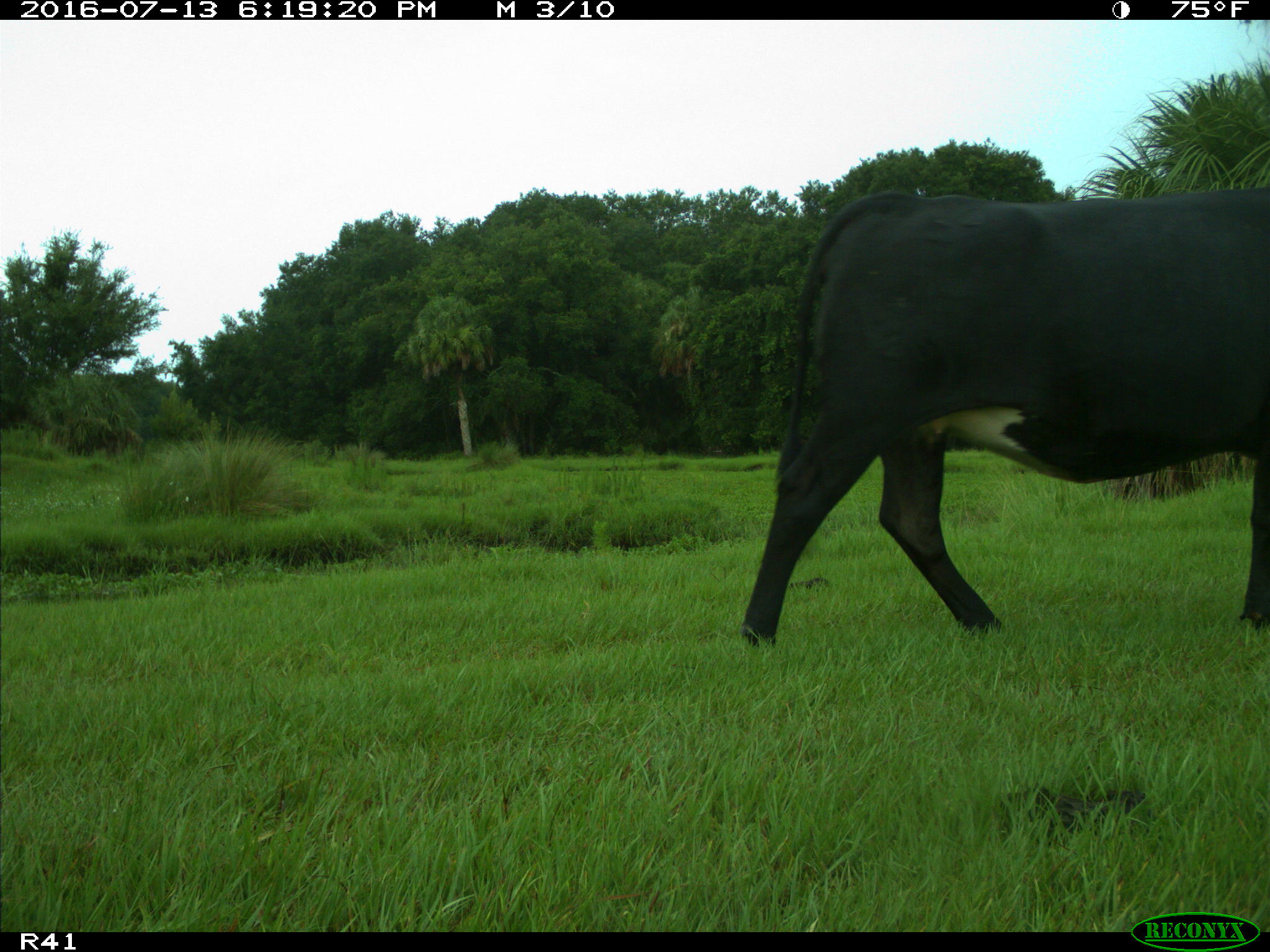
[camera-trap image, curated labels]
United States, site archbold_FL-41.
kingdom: Animalia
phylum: Chordata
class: Mammalia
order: Artiodactyla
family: Bovidae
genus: Bos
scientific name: Bos taurus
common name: domestic cow